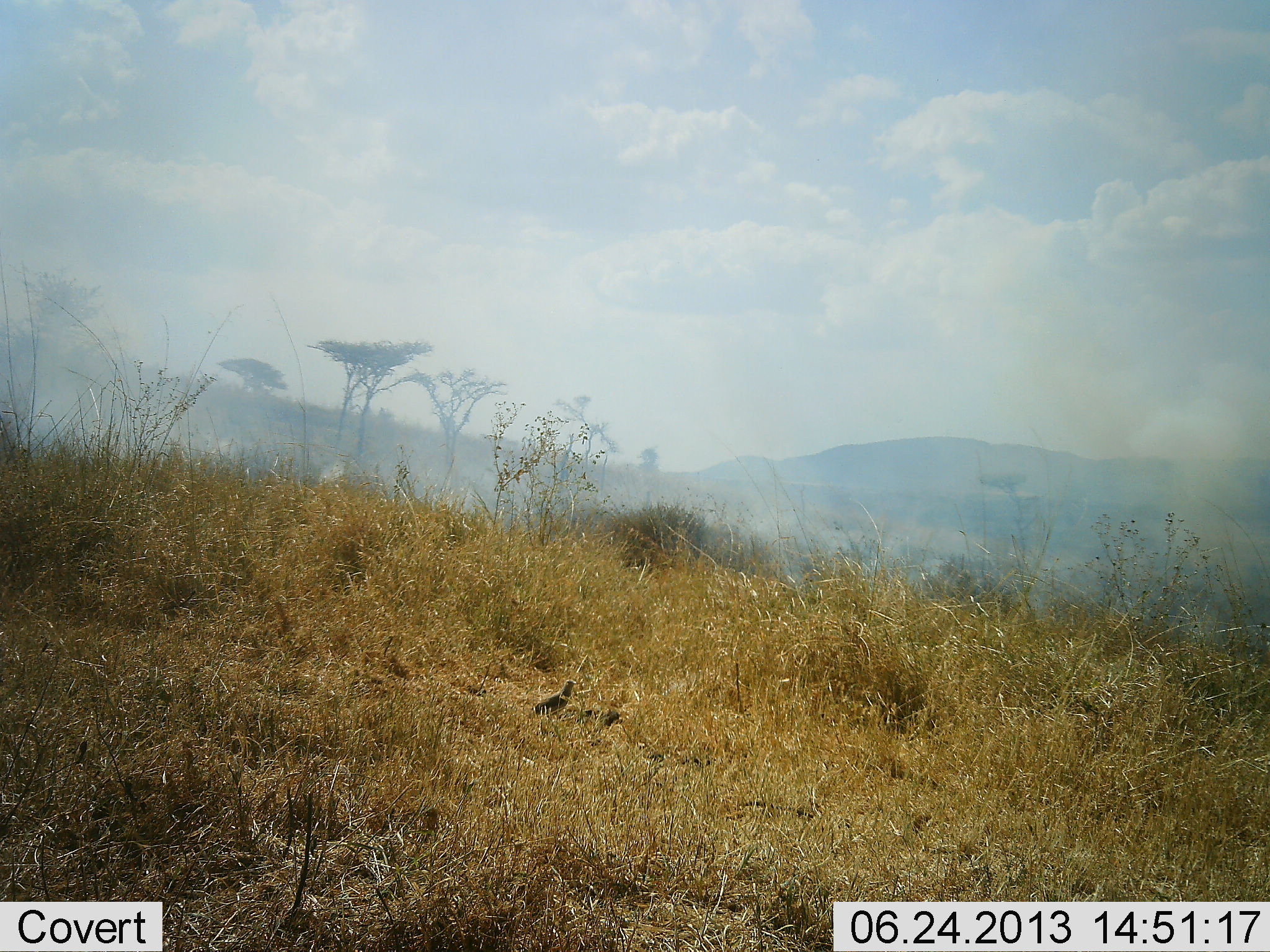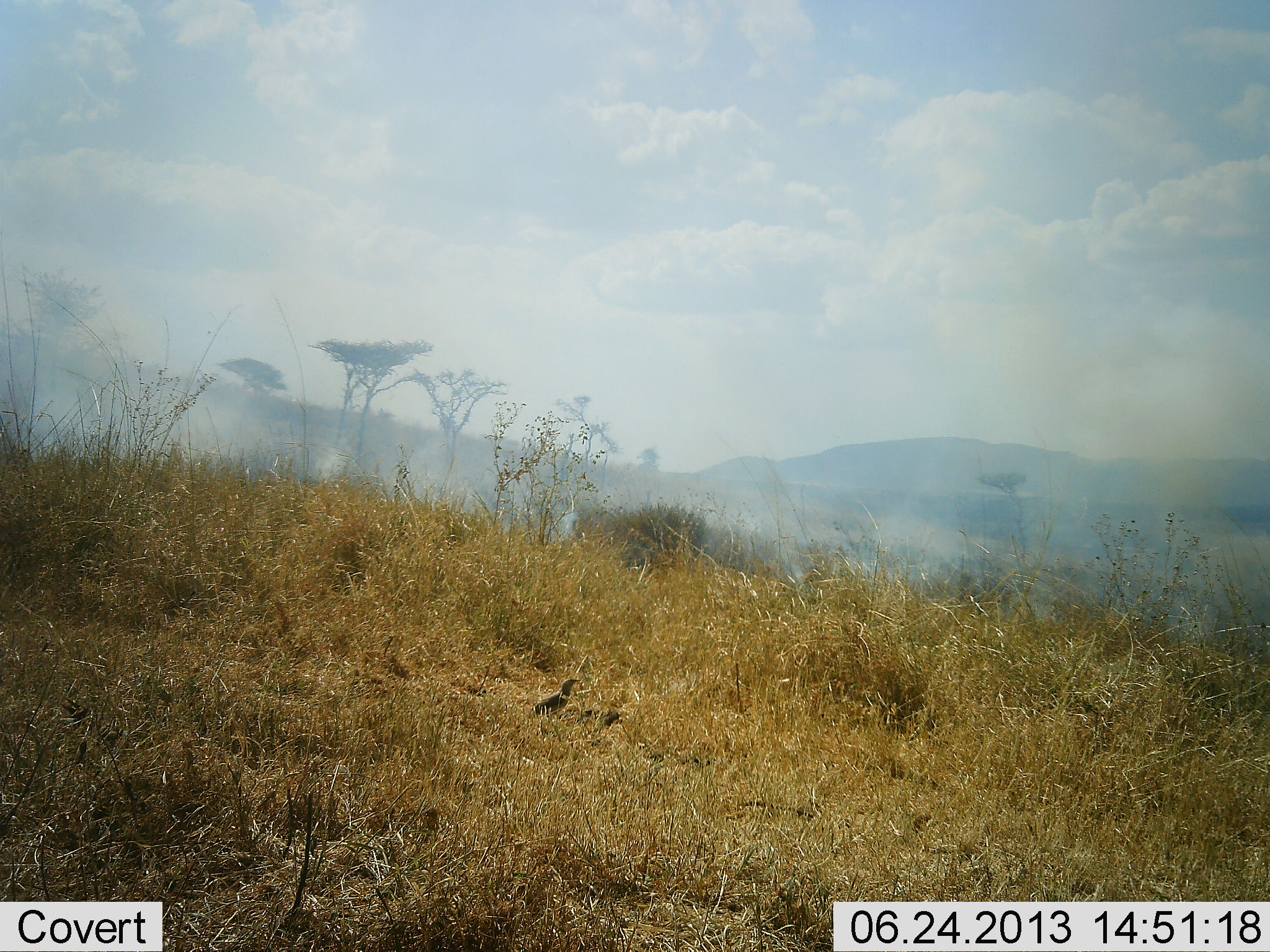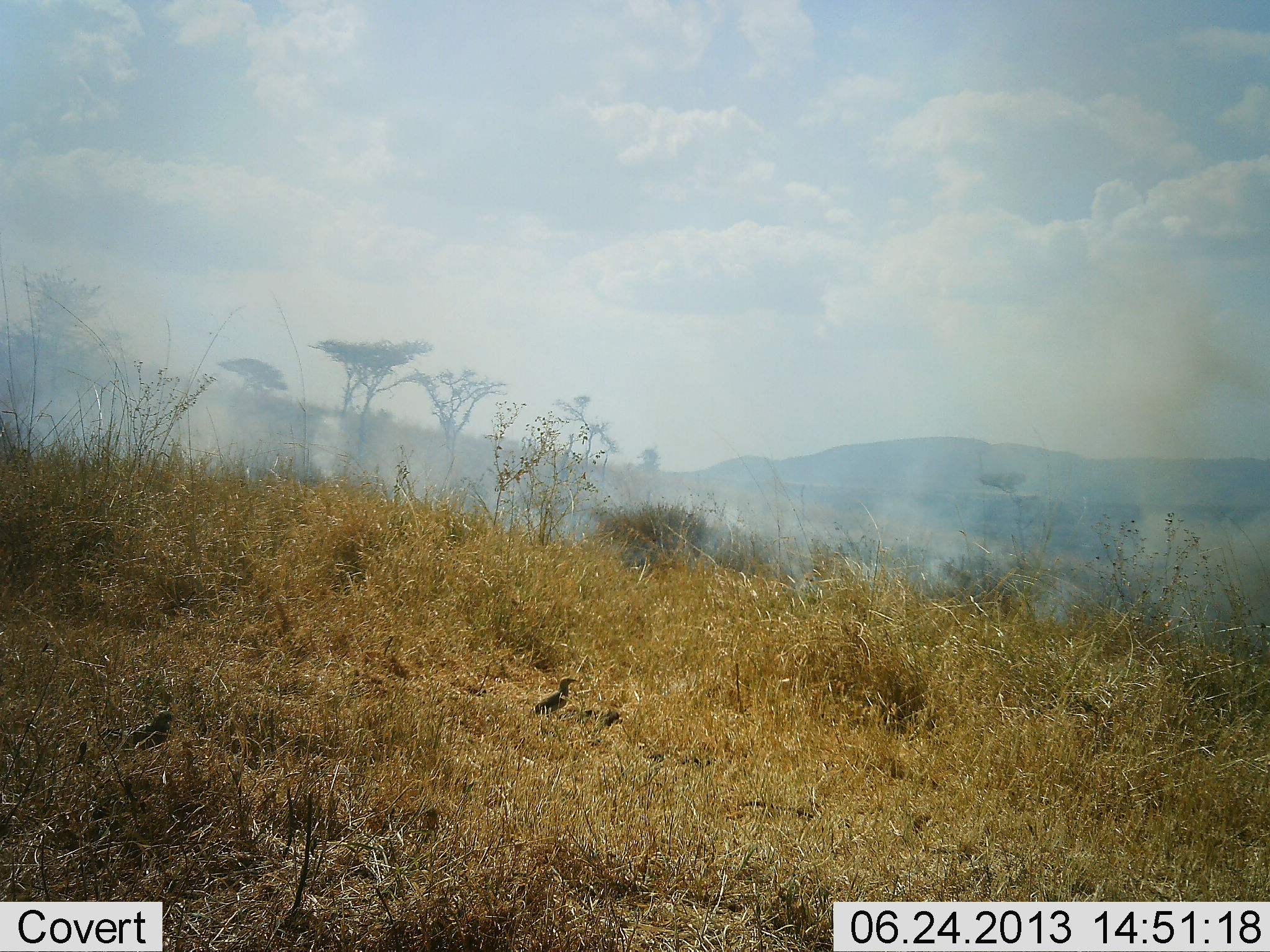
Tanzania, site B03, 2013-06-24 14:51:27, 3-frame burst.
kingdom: Animalia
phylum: Chordata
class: Aves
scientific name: Aves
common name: bird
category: otherbird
Otherbird (bird) (Aves), count 2. Behavior (volunteer vote fractions): standing 100%, resting 0%, moving 45%, interacting 0%. Young present (vote fraction): 0%. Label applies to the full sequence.